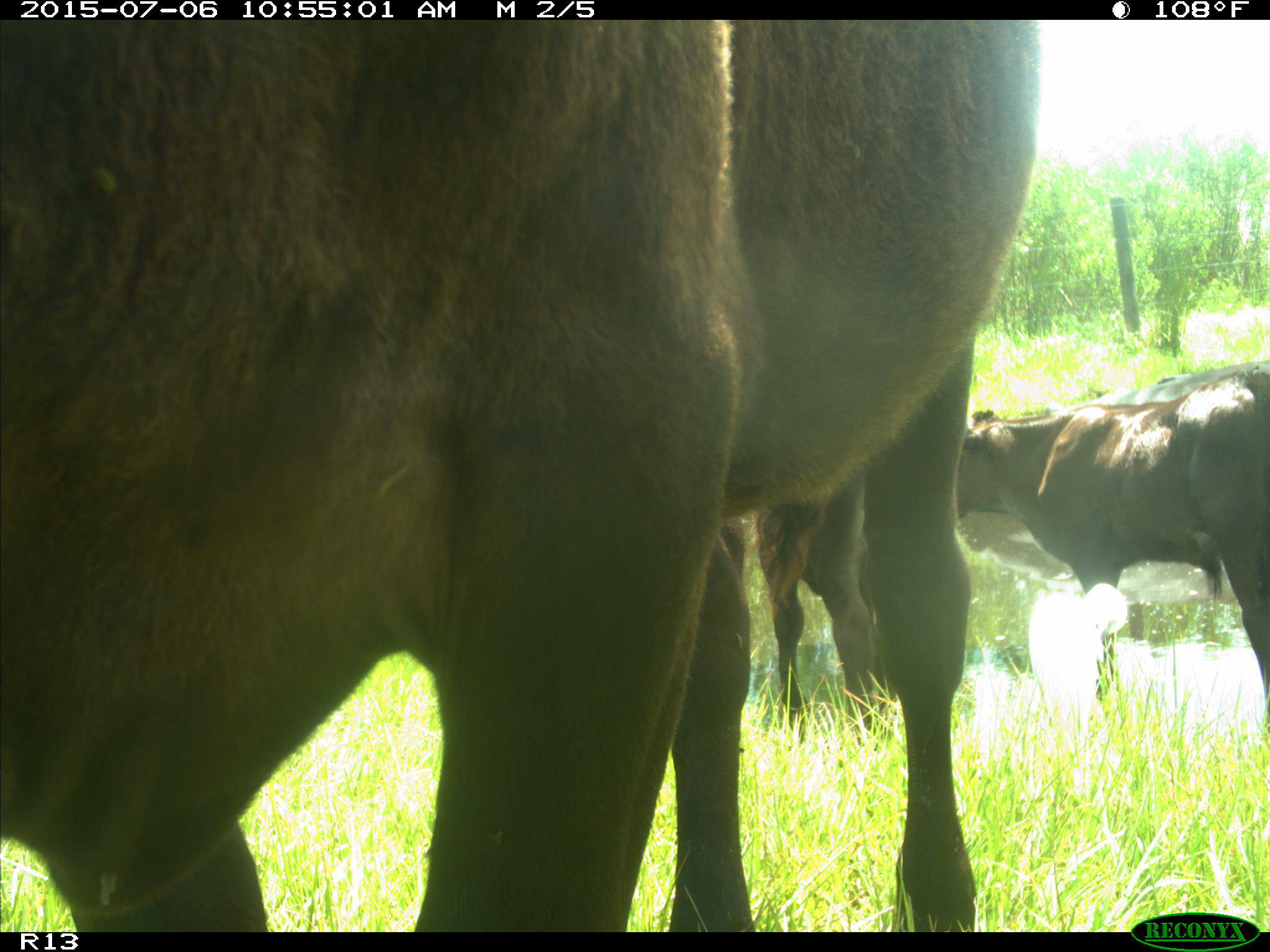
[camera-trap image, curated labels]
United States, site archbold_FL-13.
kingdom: Animalia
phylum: Chordata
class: Mammalia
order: Artiodactyla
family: Bovidae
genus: Bos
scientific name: Bos taurus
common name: domestic cow